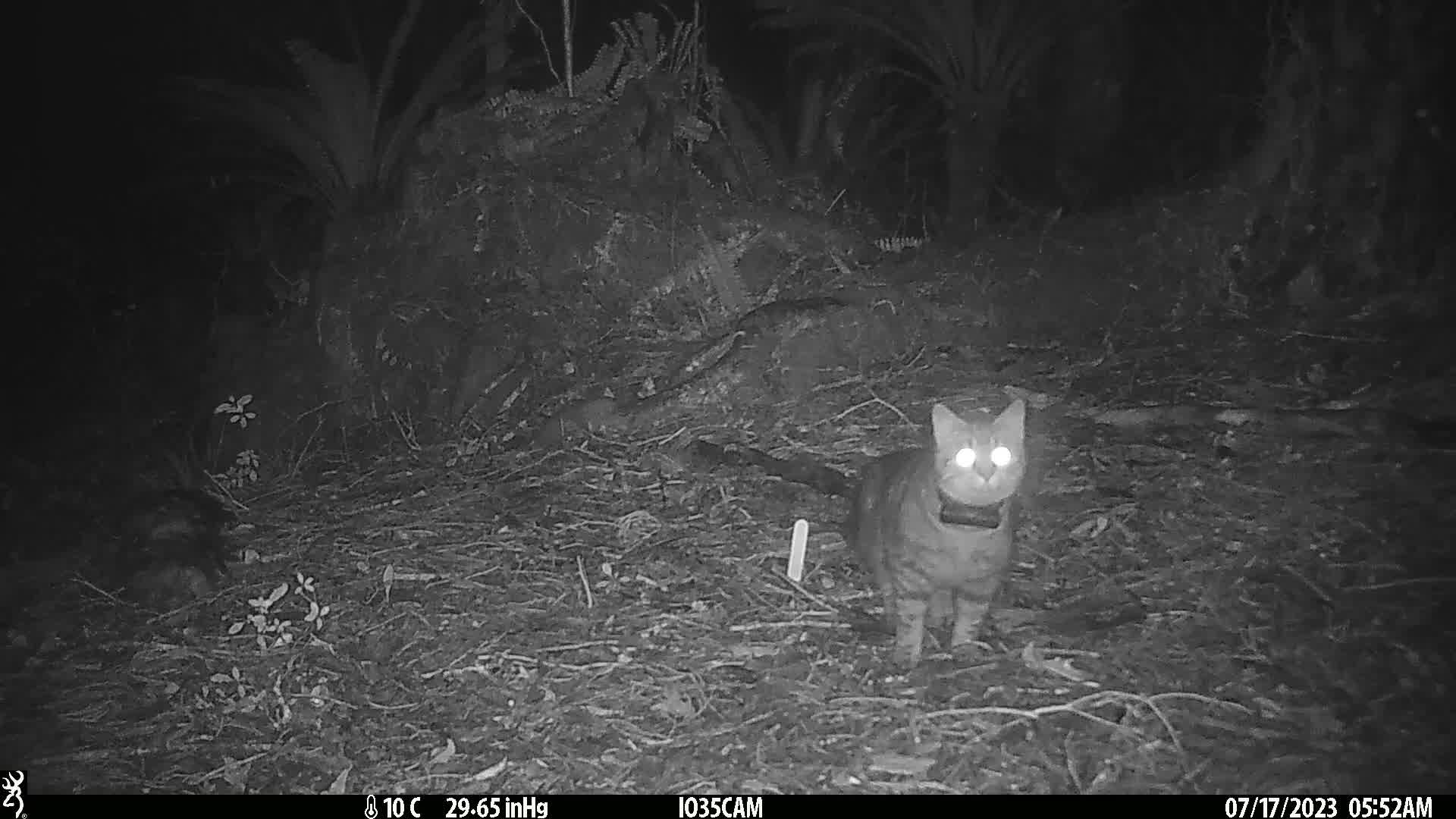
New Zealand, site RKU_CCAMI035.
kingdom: Animalia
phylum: Chordata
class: Mammalia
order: Carnivora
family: Felidae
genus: Felis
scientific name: Felis catus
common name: domestic cat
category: cat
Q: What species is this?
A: Cat (domestic cat) (Felis catus).